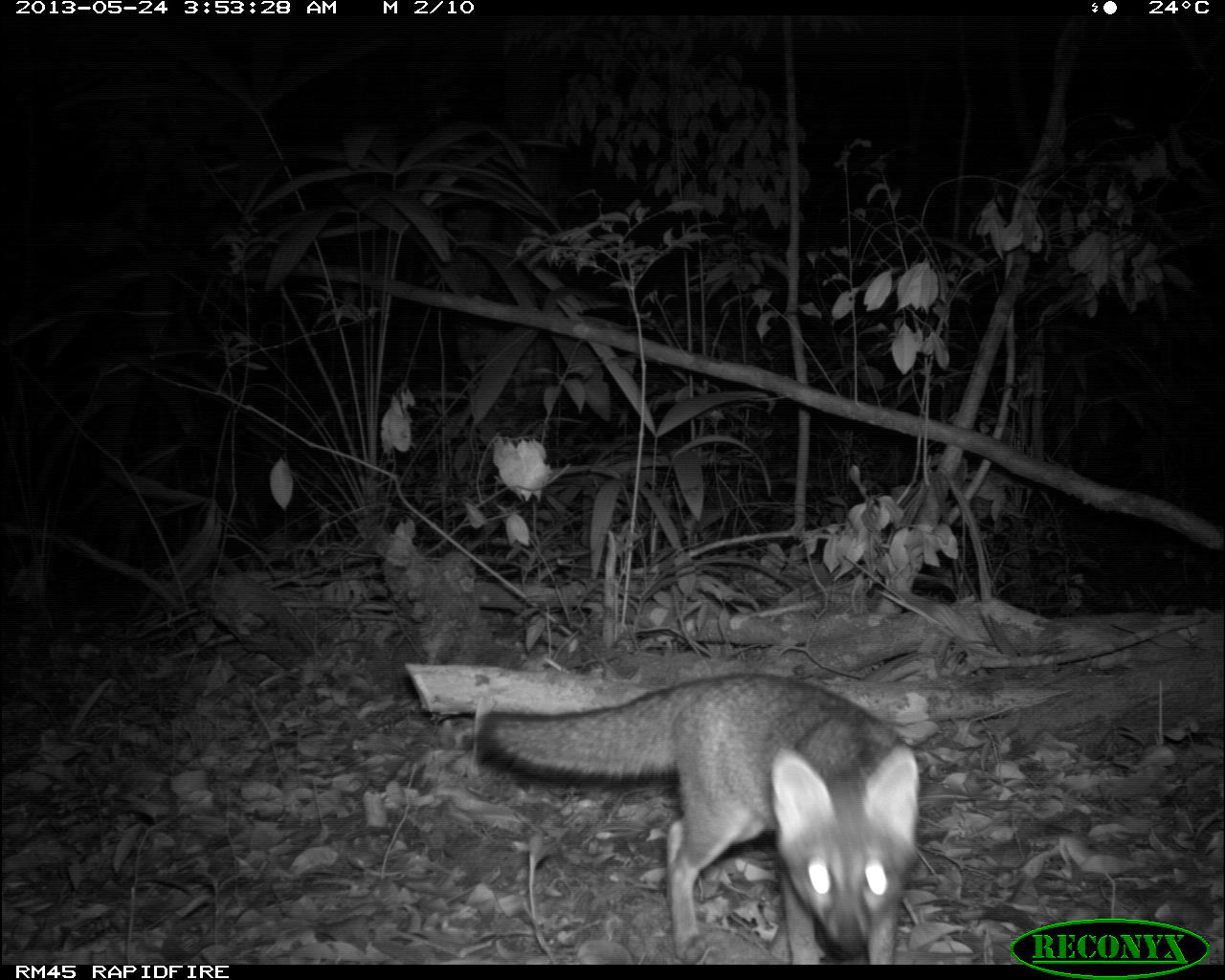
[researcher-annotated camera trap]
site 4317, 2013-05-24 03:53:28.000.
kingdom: Animalia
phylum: Chordata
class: Mammalia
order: Carnivora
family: Canidae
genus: Urocyon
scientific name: Urocyon cinereoargenteus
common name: gray fox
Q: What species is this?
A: Urocyon cinereoargenteus (gray fox).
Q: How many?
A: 1.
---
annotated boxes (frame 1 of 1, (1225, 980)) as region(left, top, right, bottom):
urocyon cinereoargenteus: region(473, 674, 922, 964)